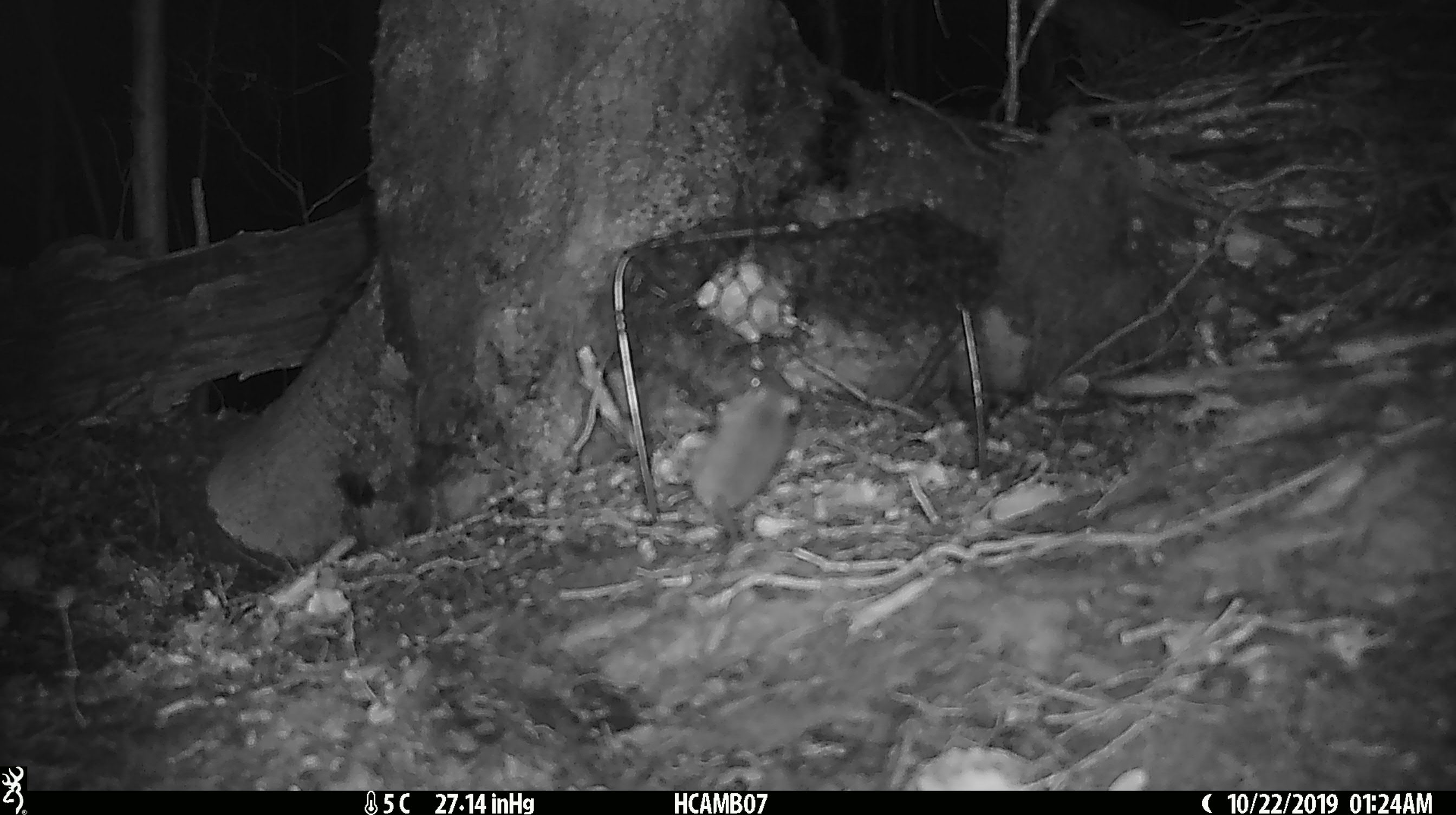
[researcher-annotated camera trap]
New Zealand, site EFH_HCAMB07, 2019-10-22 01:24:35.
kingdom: Animalia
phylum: Chordata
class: Mammalia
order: Rodentia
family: Muridae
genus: Mus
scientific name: Mus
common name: mouse